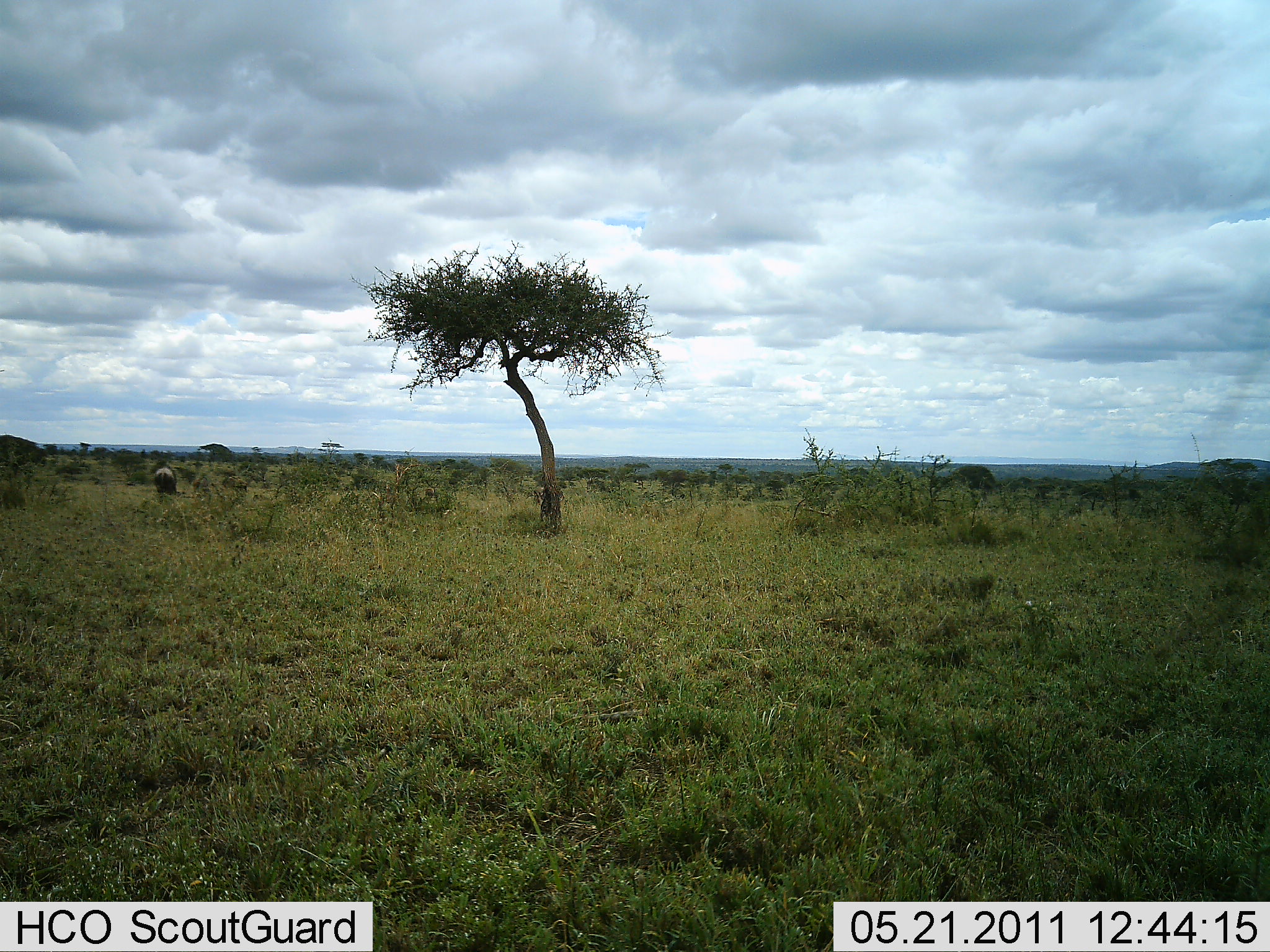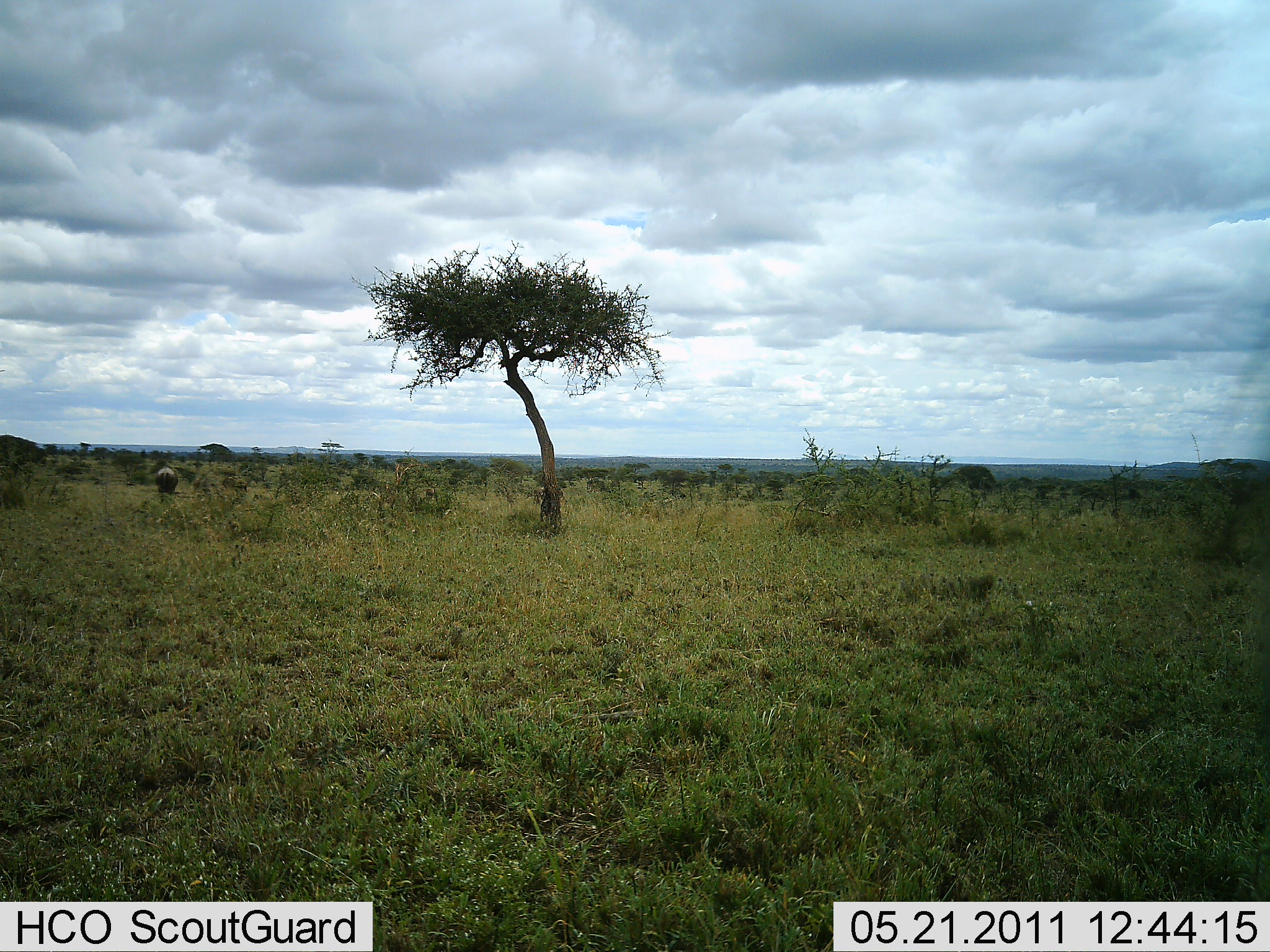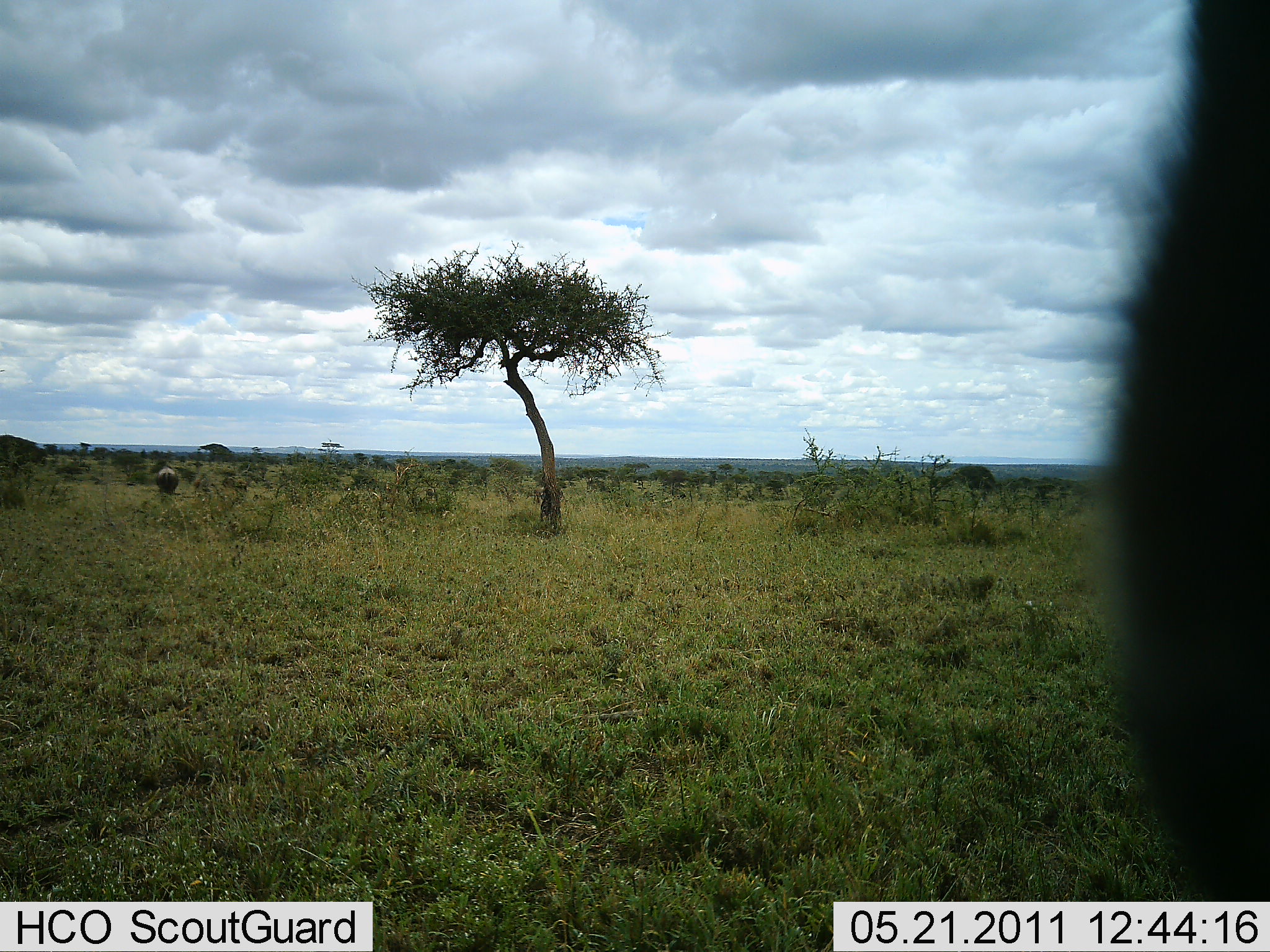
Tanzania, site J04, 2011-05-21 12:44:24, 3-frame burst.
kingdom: Animalia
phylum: Chordata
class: Mammalia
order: Artiodactyla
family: Bovidae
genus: Connochaetes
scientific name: Connochaetes taurinus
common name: blue wildebeest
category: wildebeest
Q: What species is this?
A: Wildebeest (blue wildebeest) (Connochaetes taurinus).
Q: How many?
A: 2.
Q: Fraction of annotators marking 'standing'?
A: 55%.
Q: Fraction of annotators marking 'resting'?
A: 0%.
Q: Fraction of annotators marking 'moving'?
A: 36%.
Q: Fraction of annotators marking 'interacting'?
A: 0%.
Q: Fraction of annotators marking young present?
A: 0%.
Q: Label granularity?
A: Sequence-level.